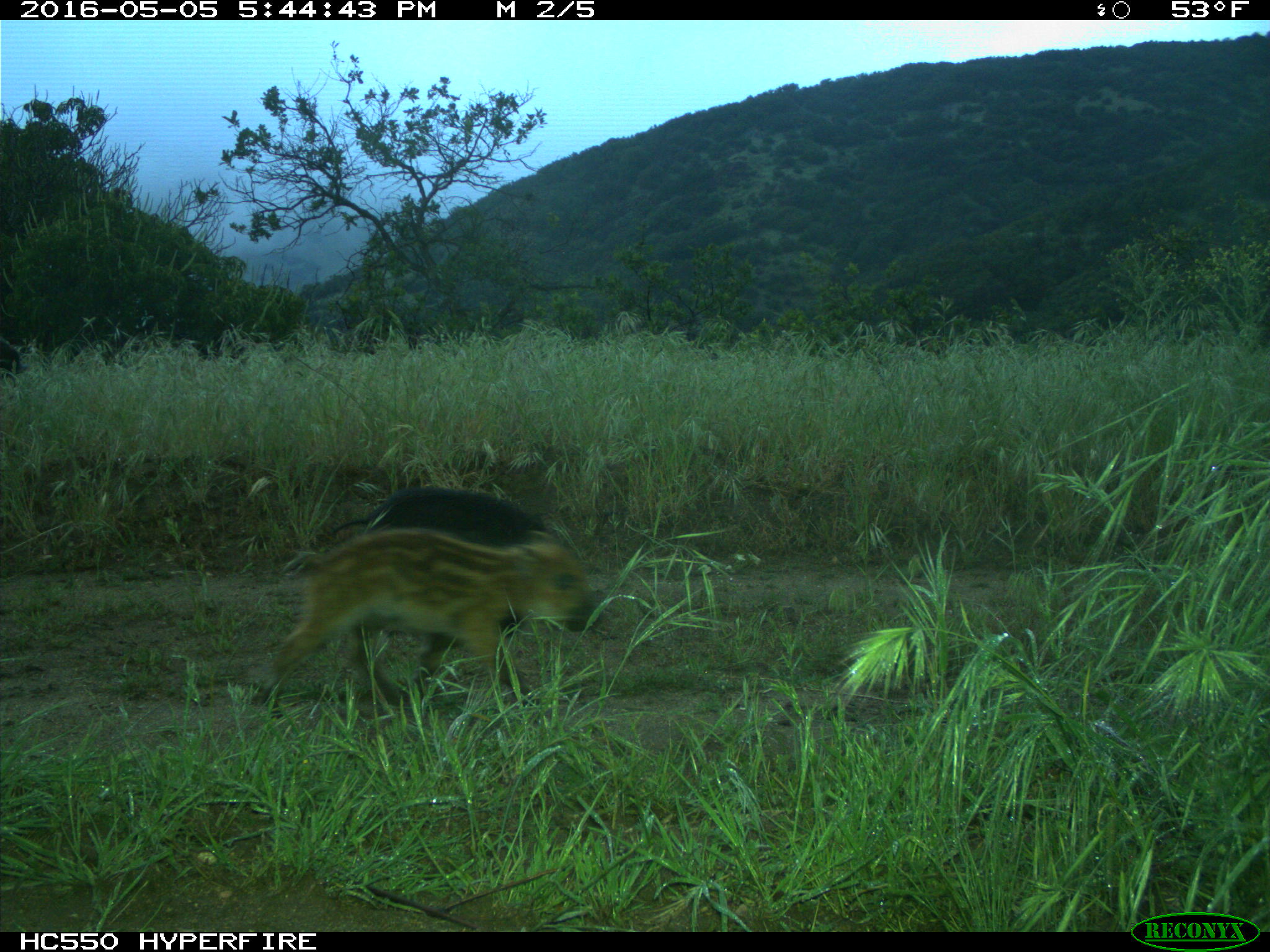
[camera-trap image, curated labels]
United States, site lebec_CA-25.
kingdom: Animalia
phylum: Chordata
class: Mammalia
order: Artiodactyla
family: Suidae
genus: Sus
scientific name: Sus scrofa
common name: wild boar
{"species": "Sus scrofa (wild boar)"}